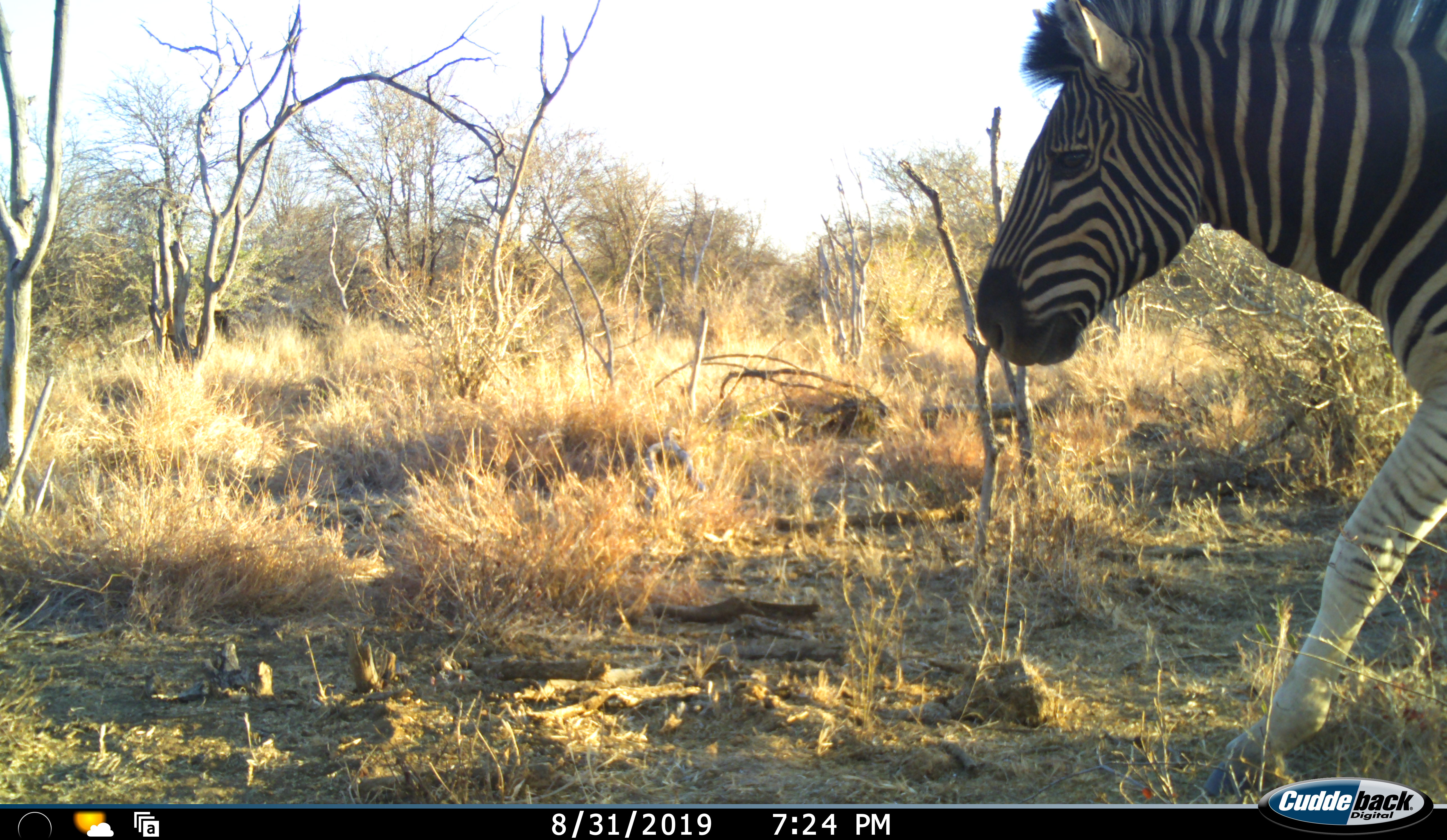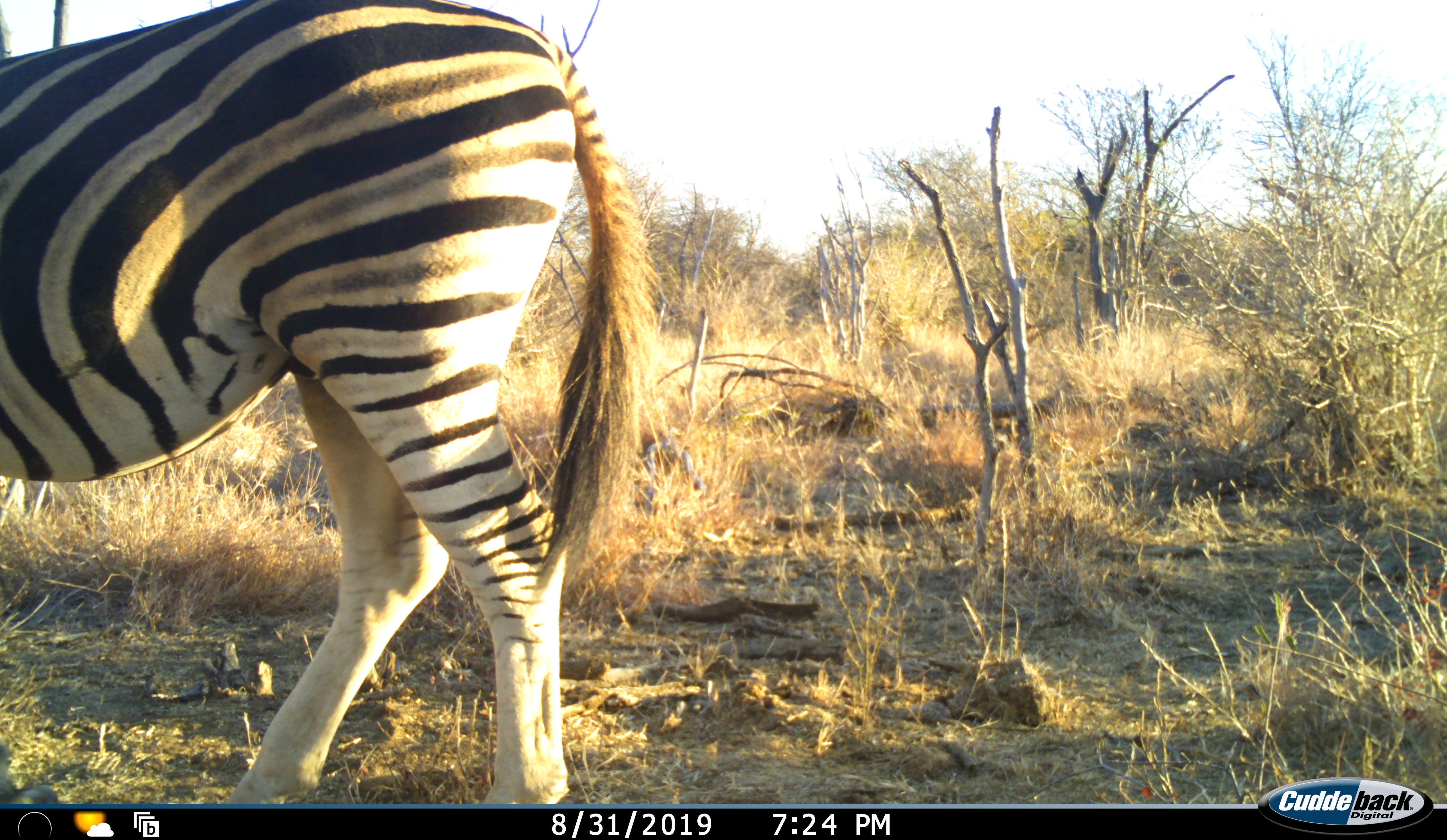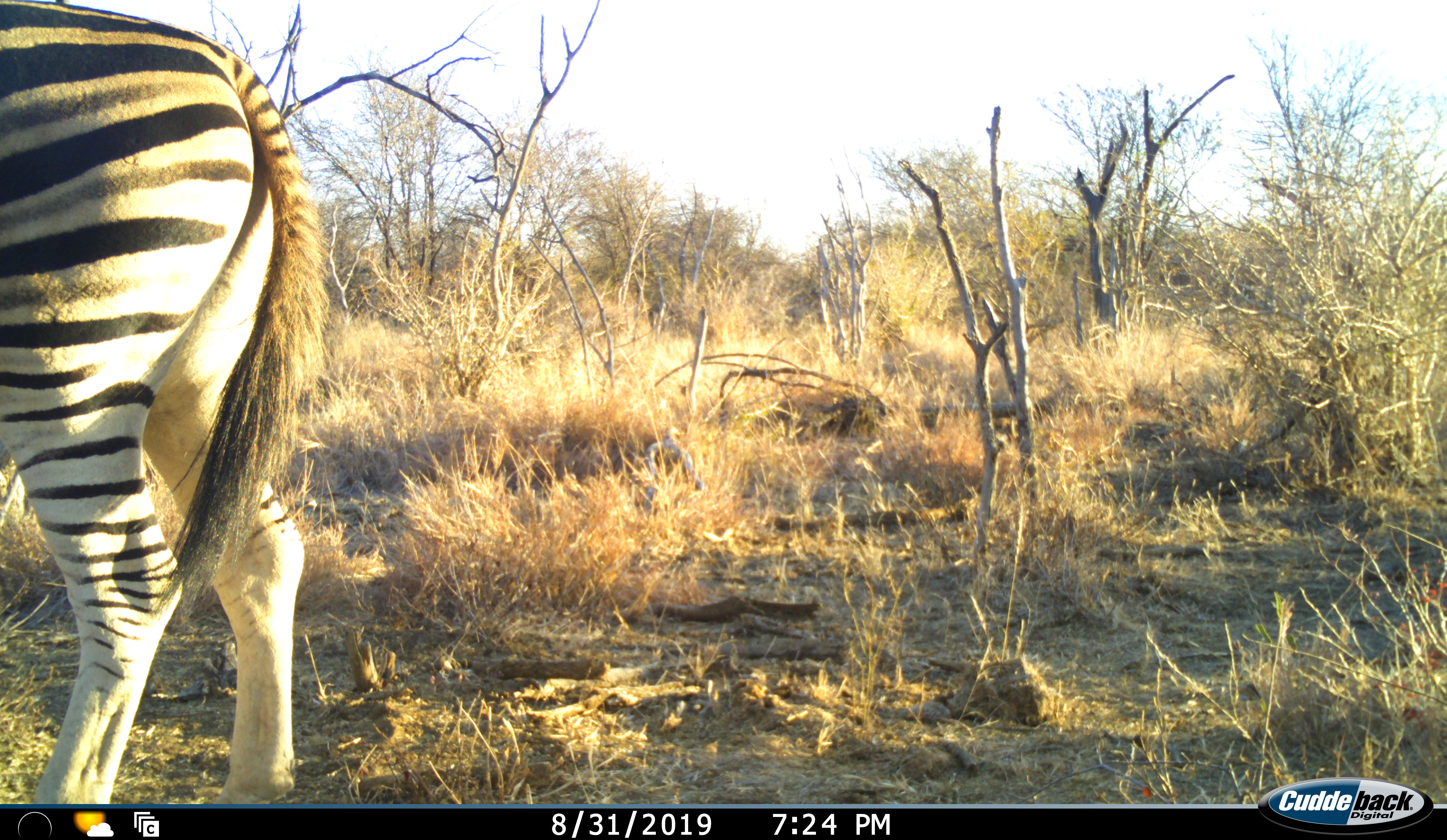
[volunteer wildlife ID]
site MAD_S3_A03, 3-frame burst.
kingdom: Animalia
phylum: Chordata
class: Mammalia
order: Perissodactyla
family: Equidae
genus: Equus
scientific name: Equus quagga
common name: plains zebra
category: zebraplains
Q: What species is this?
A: Zebraplains (plains zebra) (Equus quagga).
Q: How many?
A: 1.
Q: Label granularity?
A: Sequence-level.